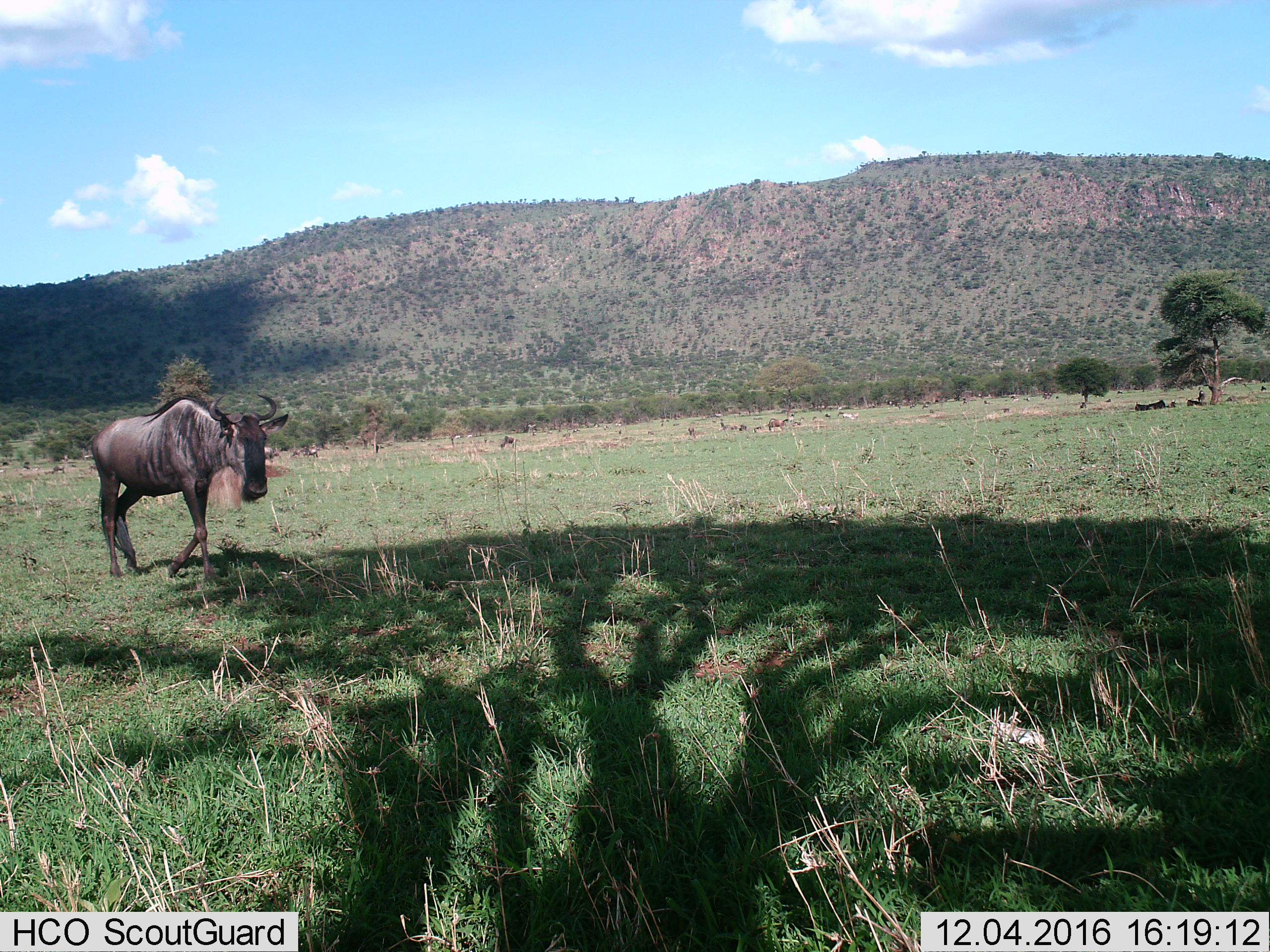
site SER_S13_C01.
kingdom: Animalia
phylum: Chordata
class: Mammalia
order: Artiodactyla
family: Bovidae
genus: Connochaetes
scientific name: Connochaetes taurinus taurinus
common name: blue wildebeest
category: wildebeestblue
Wildebeestblue (blue wildebeest) (Connochaetes taurinus taurinus), count 2. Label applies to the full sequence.